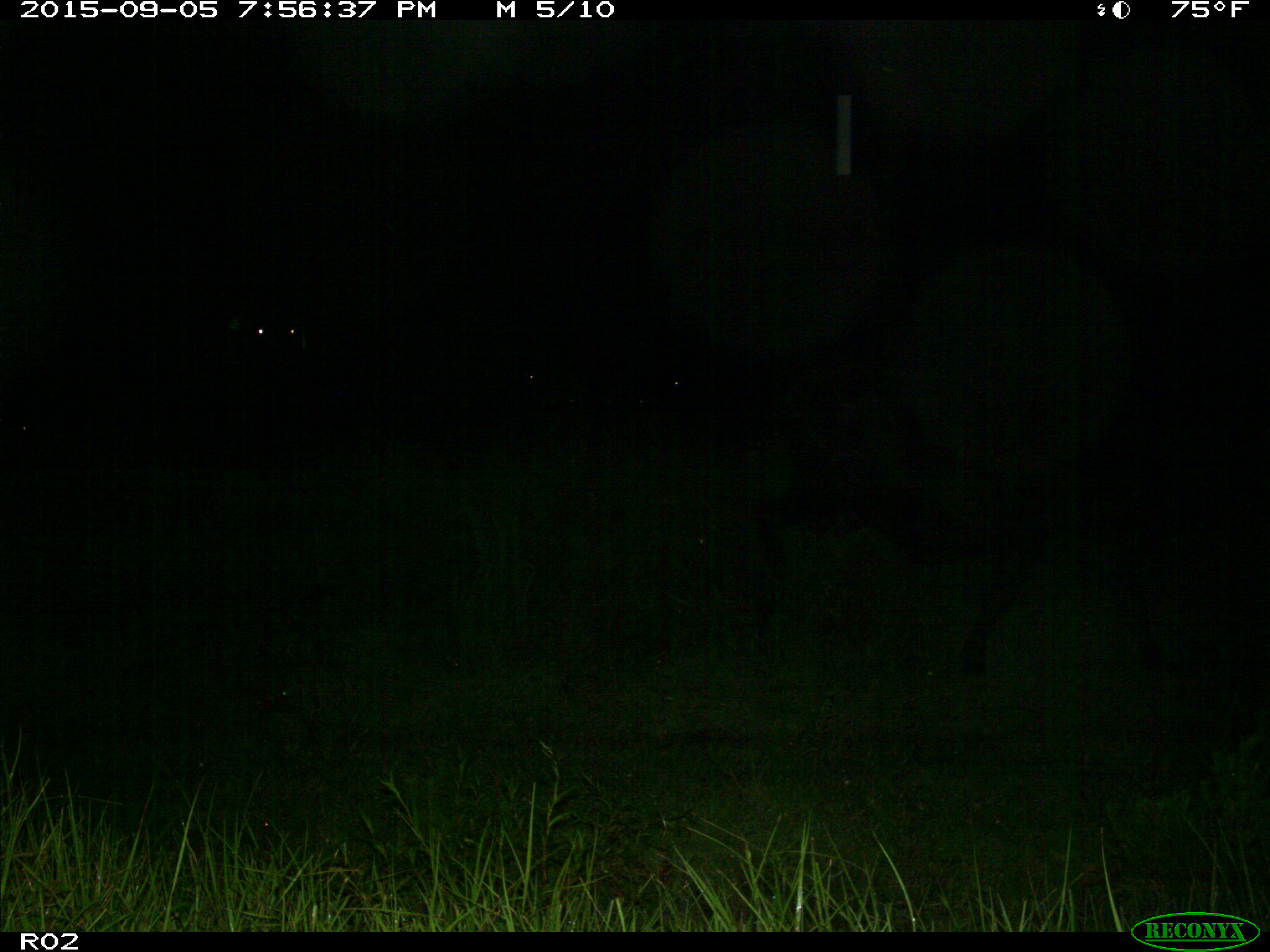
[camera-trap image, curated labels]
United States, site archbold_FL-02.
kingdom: Animalia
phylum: Chordata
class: Mammalia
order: Artiodactyla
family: Bovidae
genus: Bos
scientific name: Bos taurus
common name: domestic cow